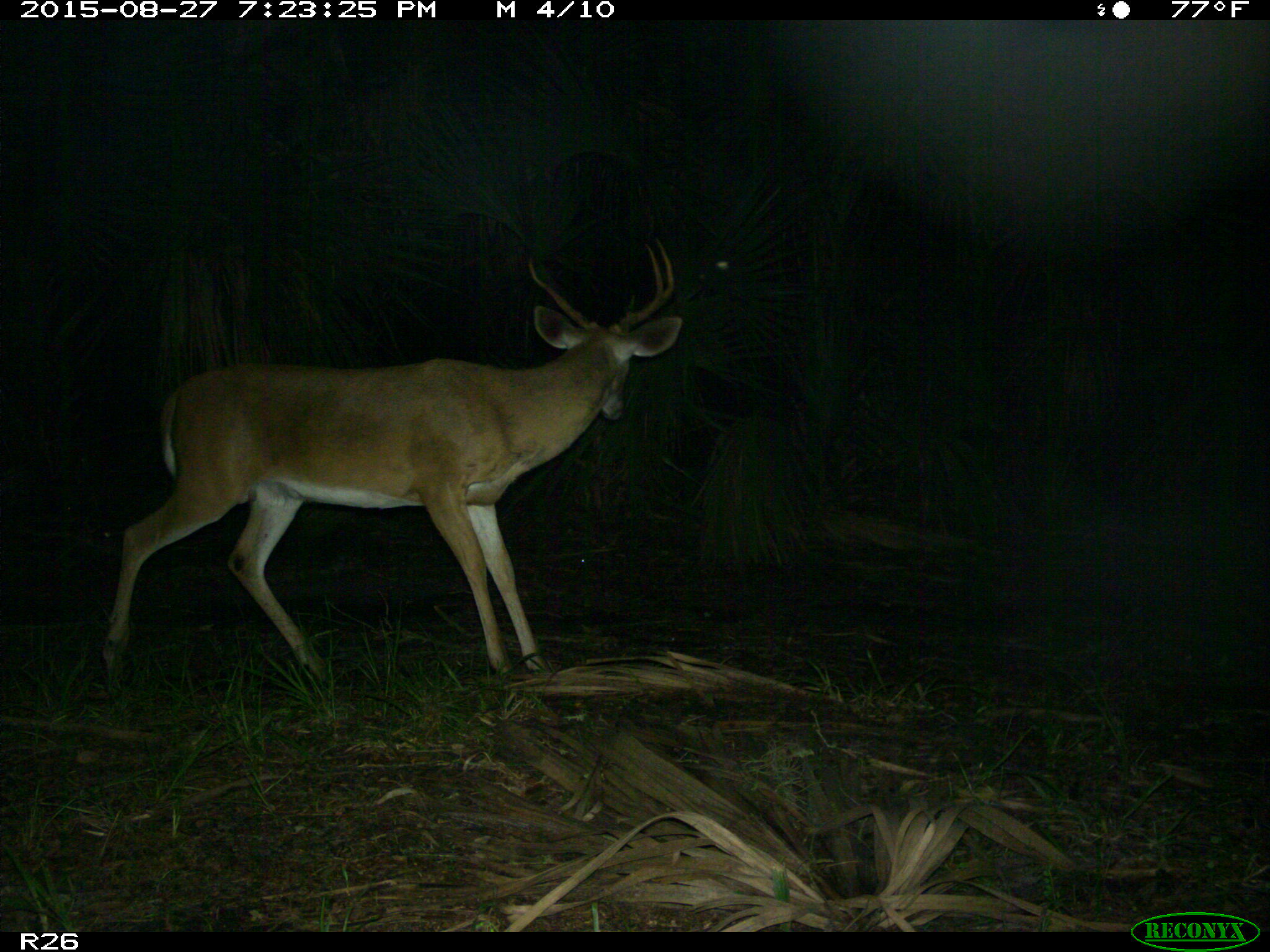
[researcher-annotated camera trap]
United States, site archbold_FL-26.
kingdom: Animalia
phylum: Chordata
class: Mammalia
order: Artiodactyla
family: Cervidae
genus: Odocoileus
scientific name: Odocoileus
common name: deer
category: unidentified deer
Unidentified deer (deer) (Odocoileus).